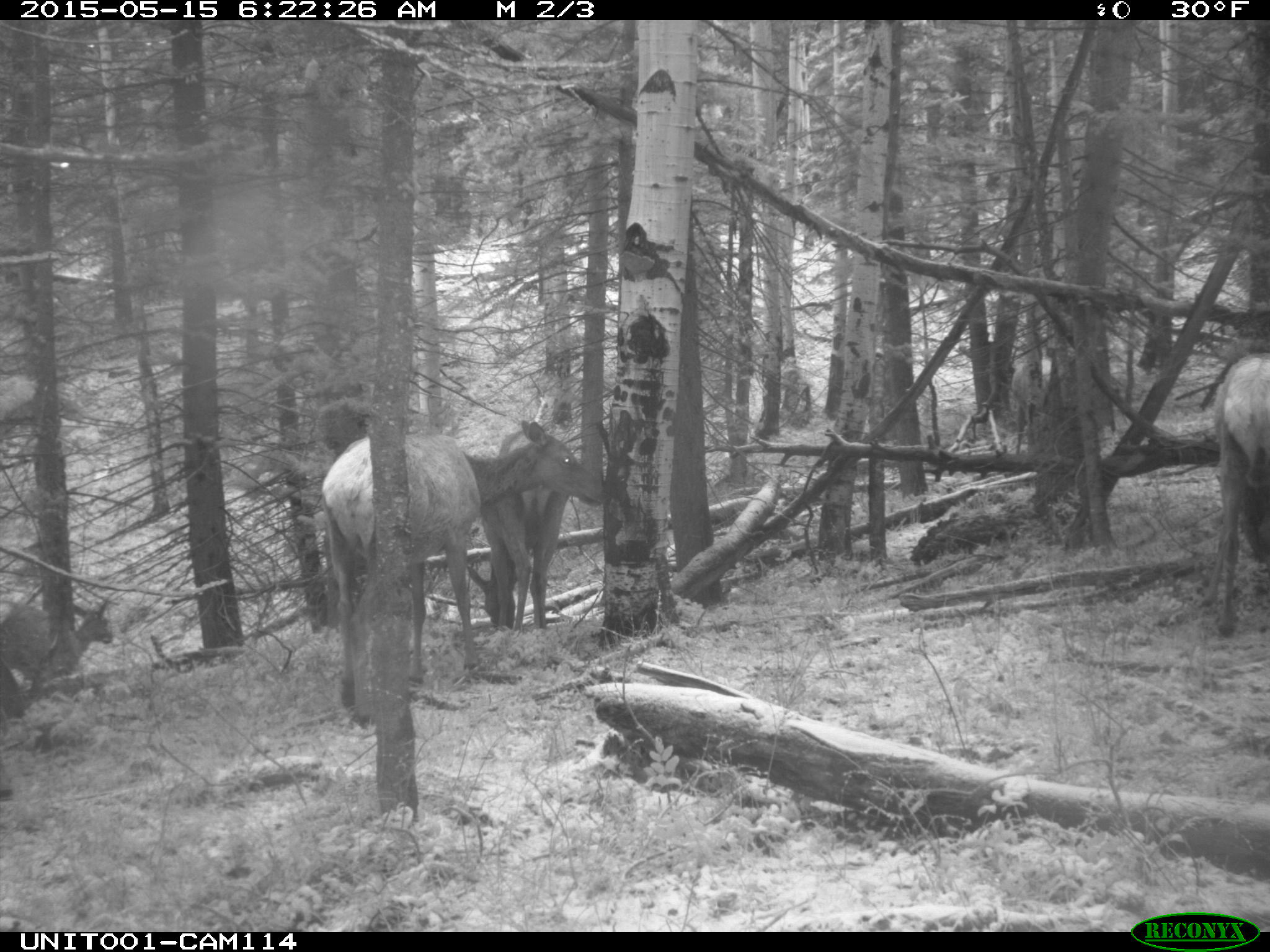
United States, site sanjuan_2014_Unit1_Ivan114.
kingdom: Animalia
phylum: Chordata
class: Mammalia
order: Artiodactyla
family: Cervidae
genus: Cervus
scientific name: Cervus elaphus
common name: red deer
Cervus elaphus (red deer).